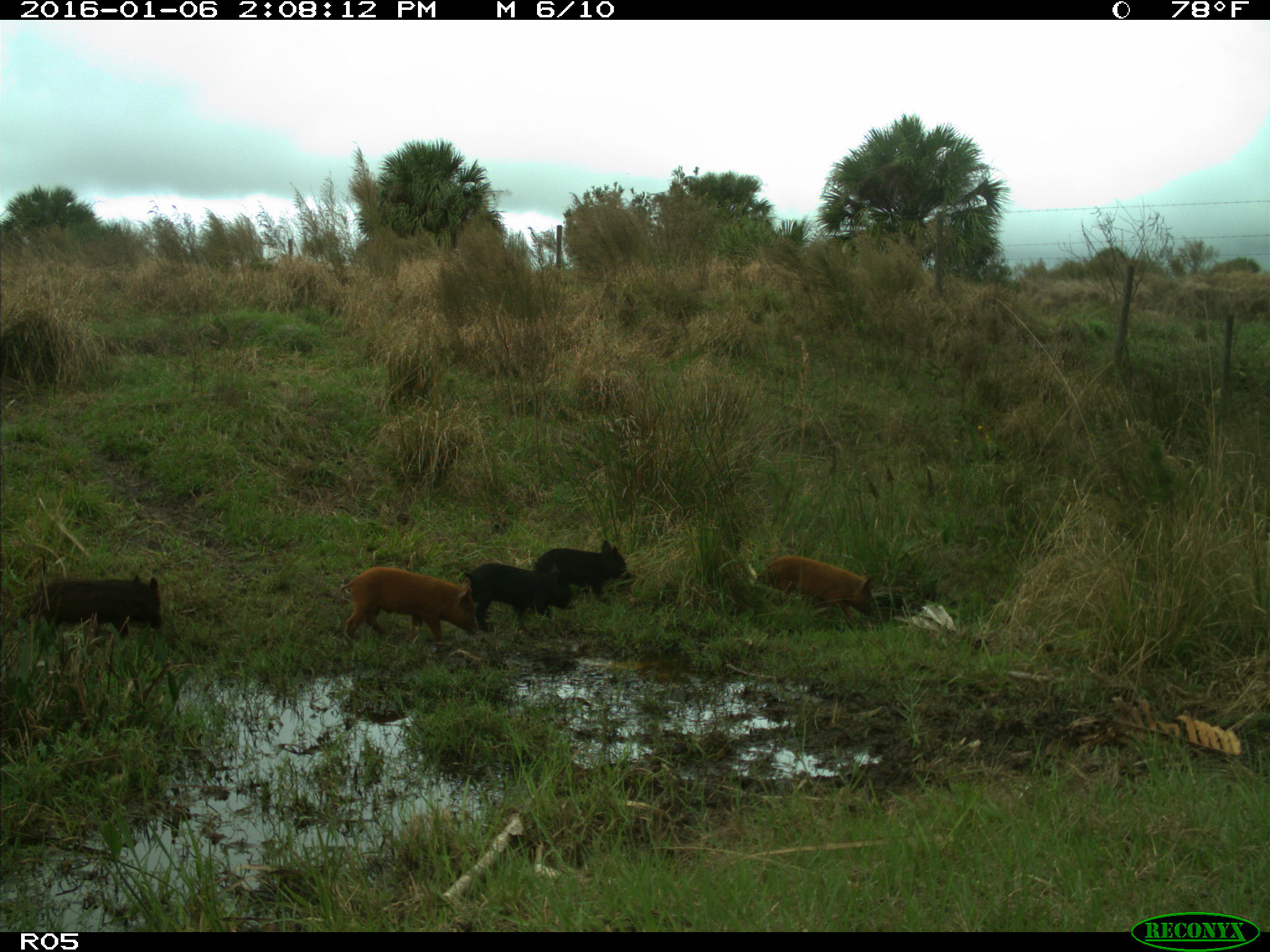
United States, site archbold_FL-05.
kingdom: Animalia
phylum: Chordata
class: Mammalia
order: Artiodactyla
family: Suidae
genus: Sus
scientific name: Sus scrofa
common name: wild boar